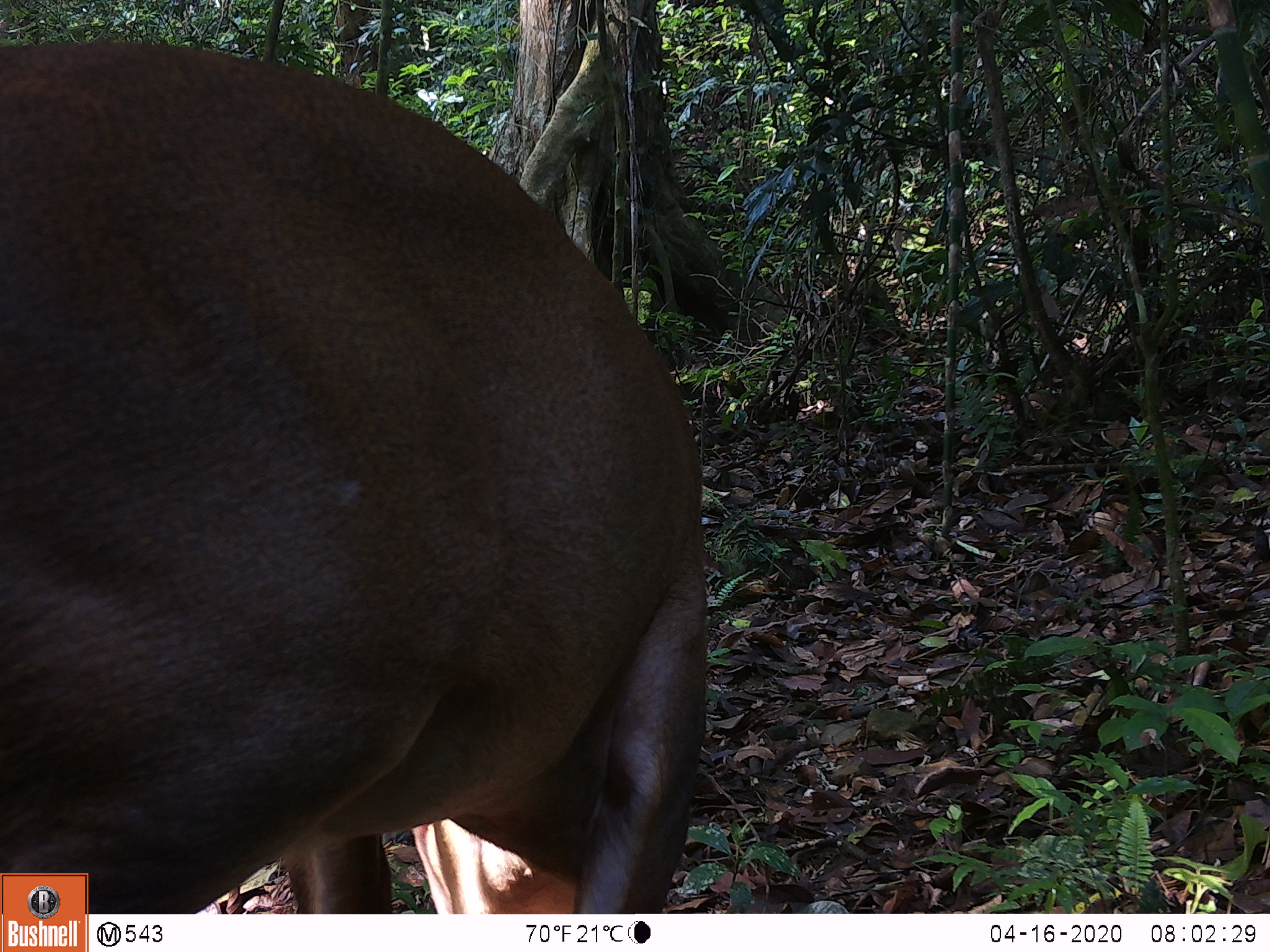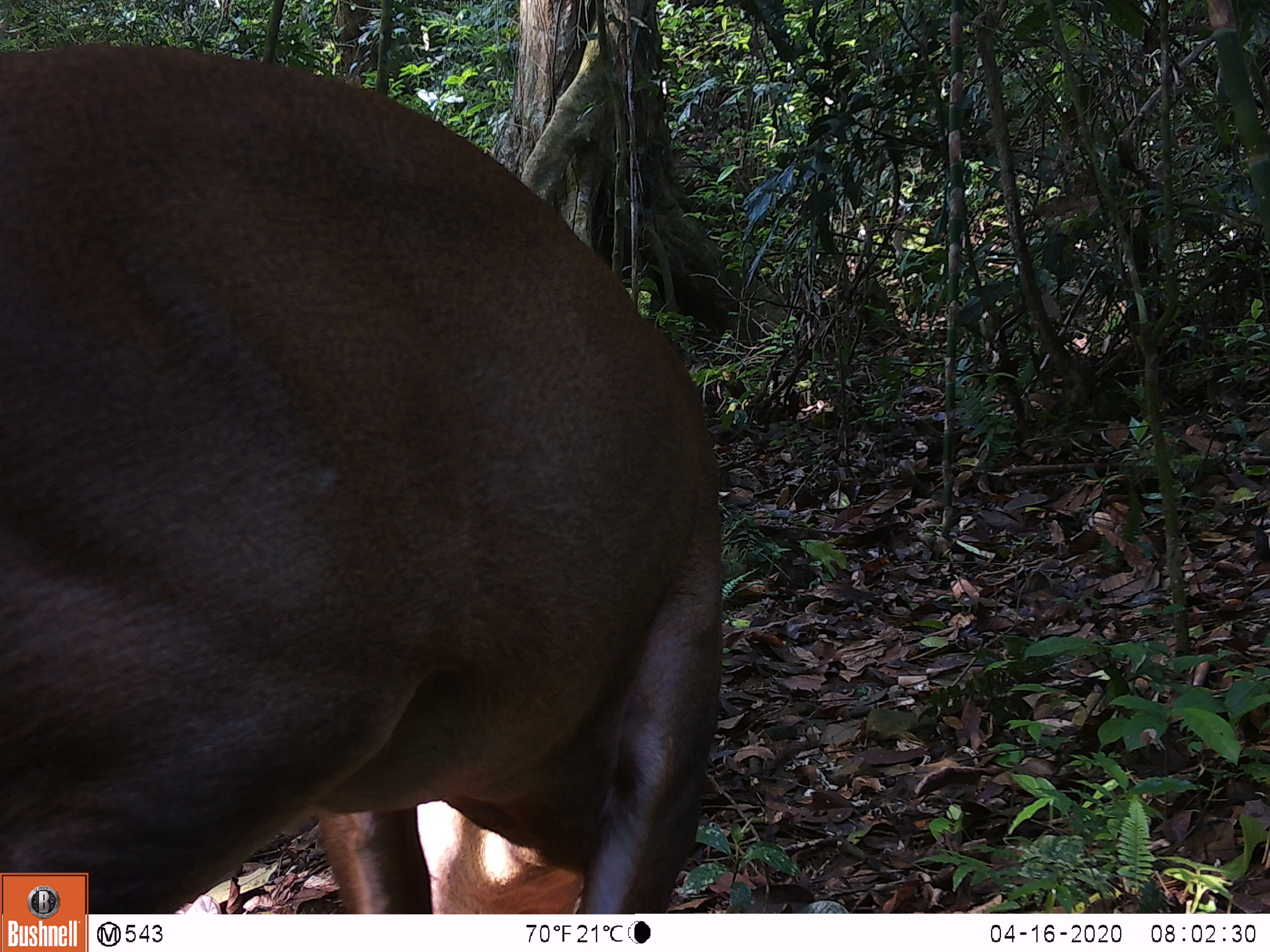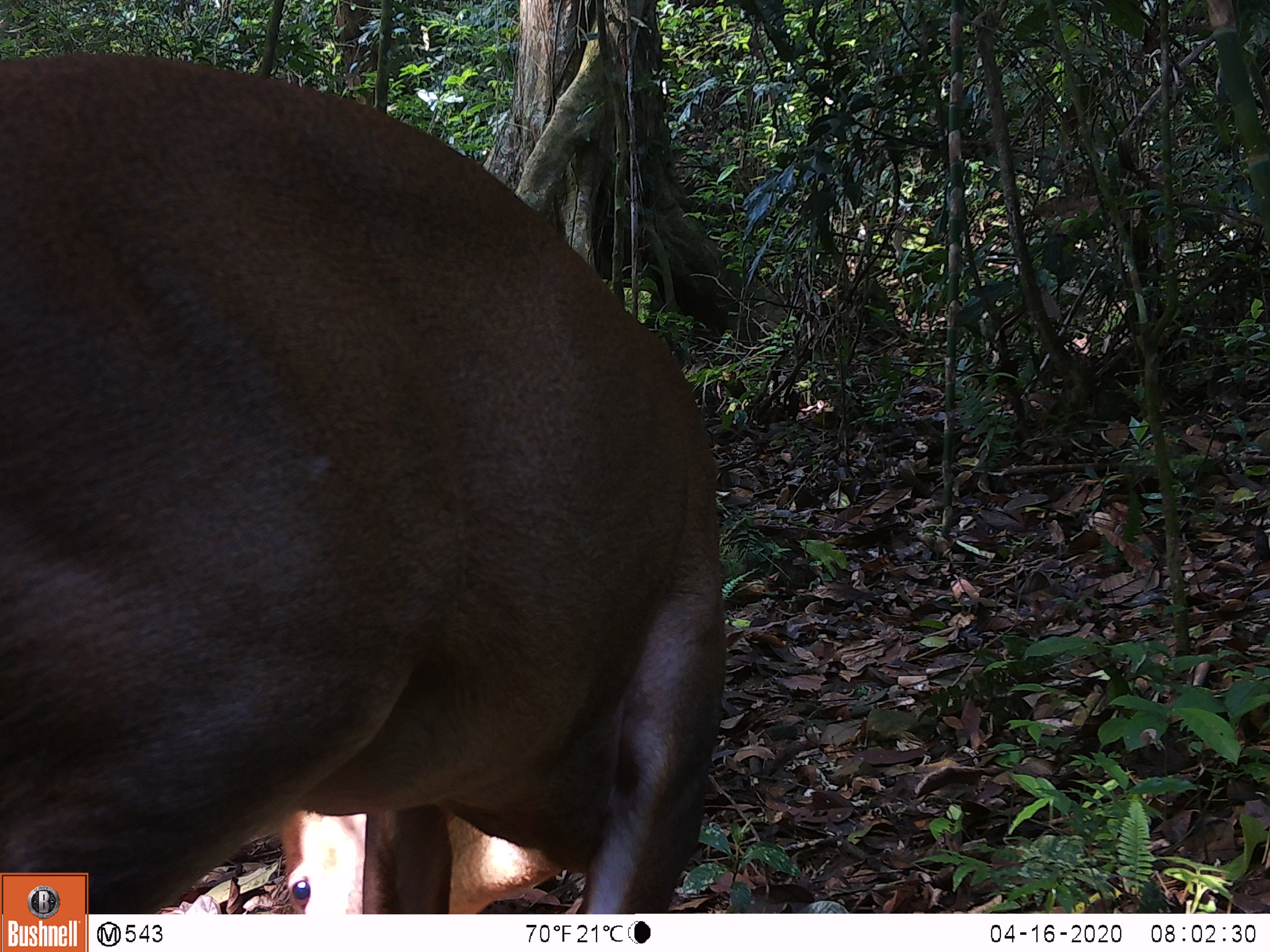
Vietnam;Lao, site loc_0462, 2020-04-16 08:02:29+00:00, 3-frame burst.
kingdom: Animalia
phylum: Chordata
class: Mammalia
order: Artiodactyla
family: Cervidae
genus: Muntiacus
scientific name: Muntiacus vuquangensis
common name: large-antlered muntjac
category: large antlered muntjac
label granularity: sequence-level